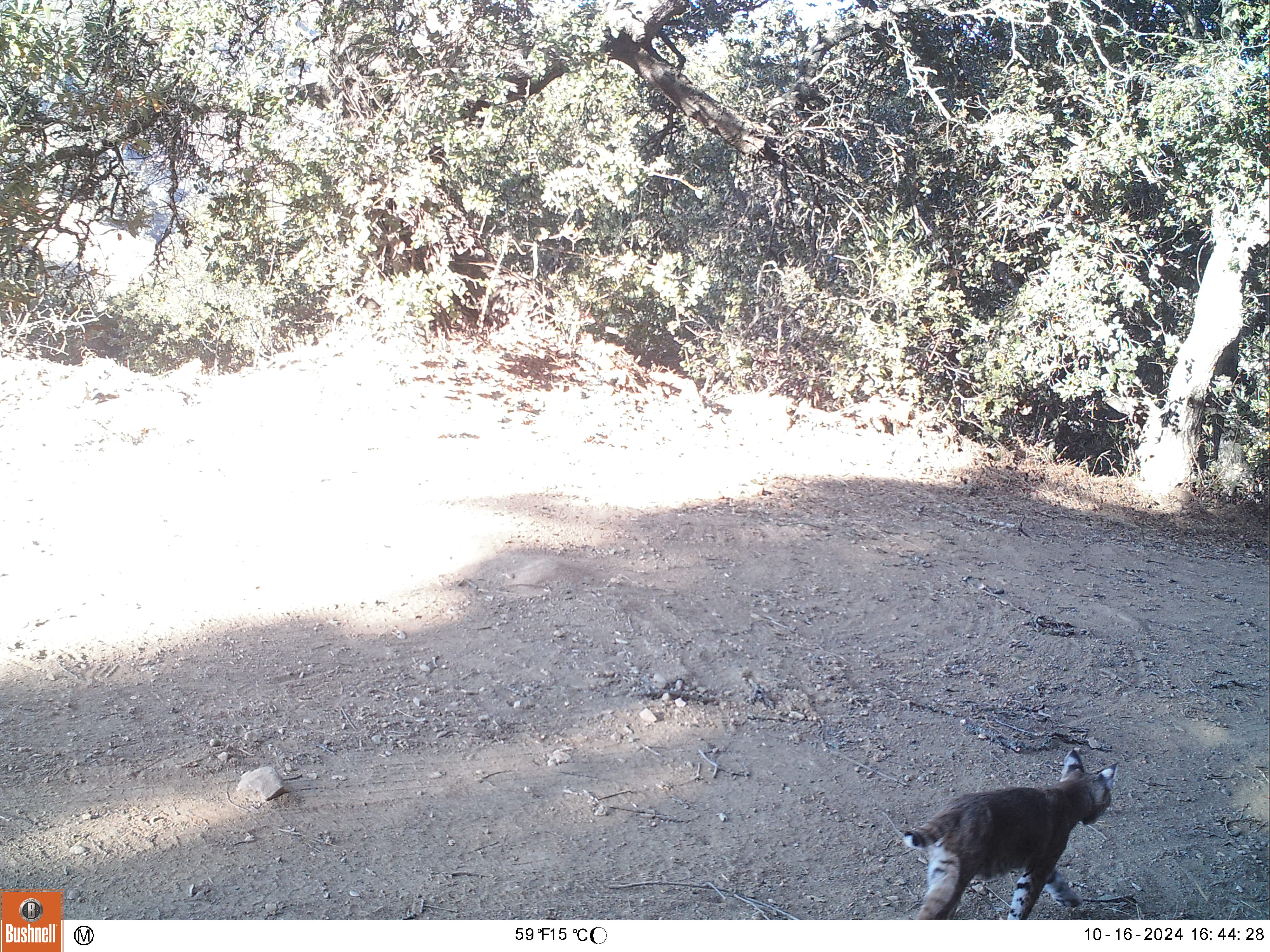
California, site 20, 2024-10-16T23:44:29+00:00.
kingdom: Animalia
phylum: Chordata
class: Mammalia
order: Carnivora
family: Felidae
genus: Lynx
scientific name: Lynx rufus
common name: bobcat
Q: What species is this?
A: Bobcat (Lynx rufus).